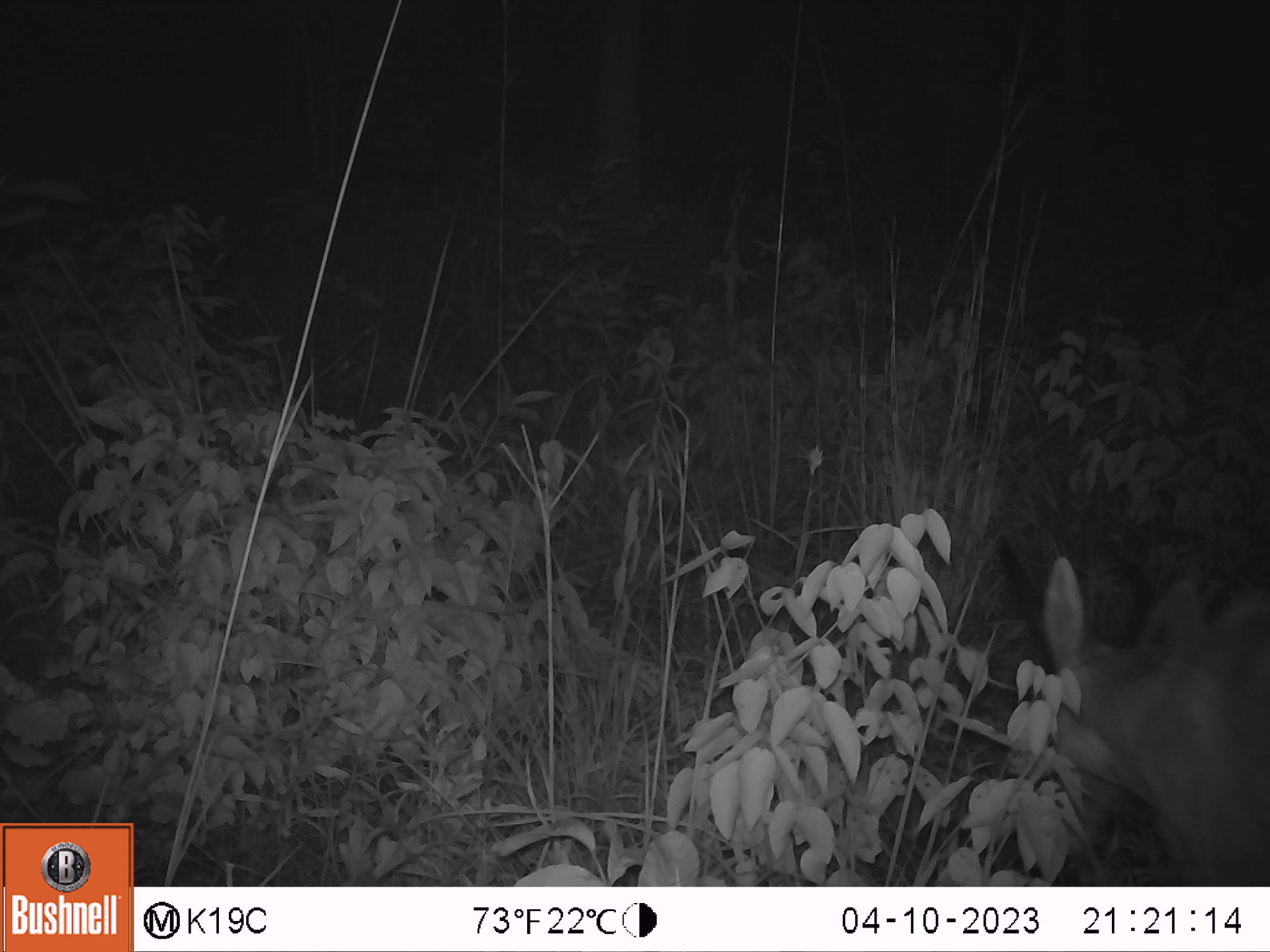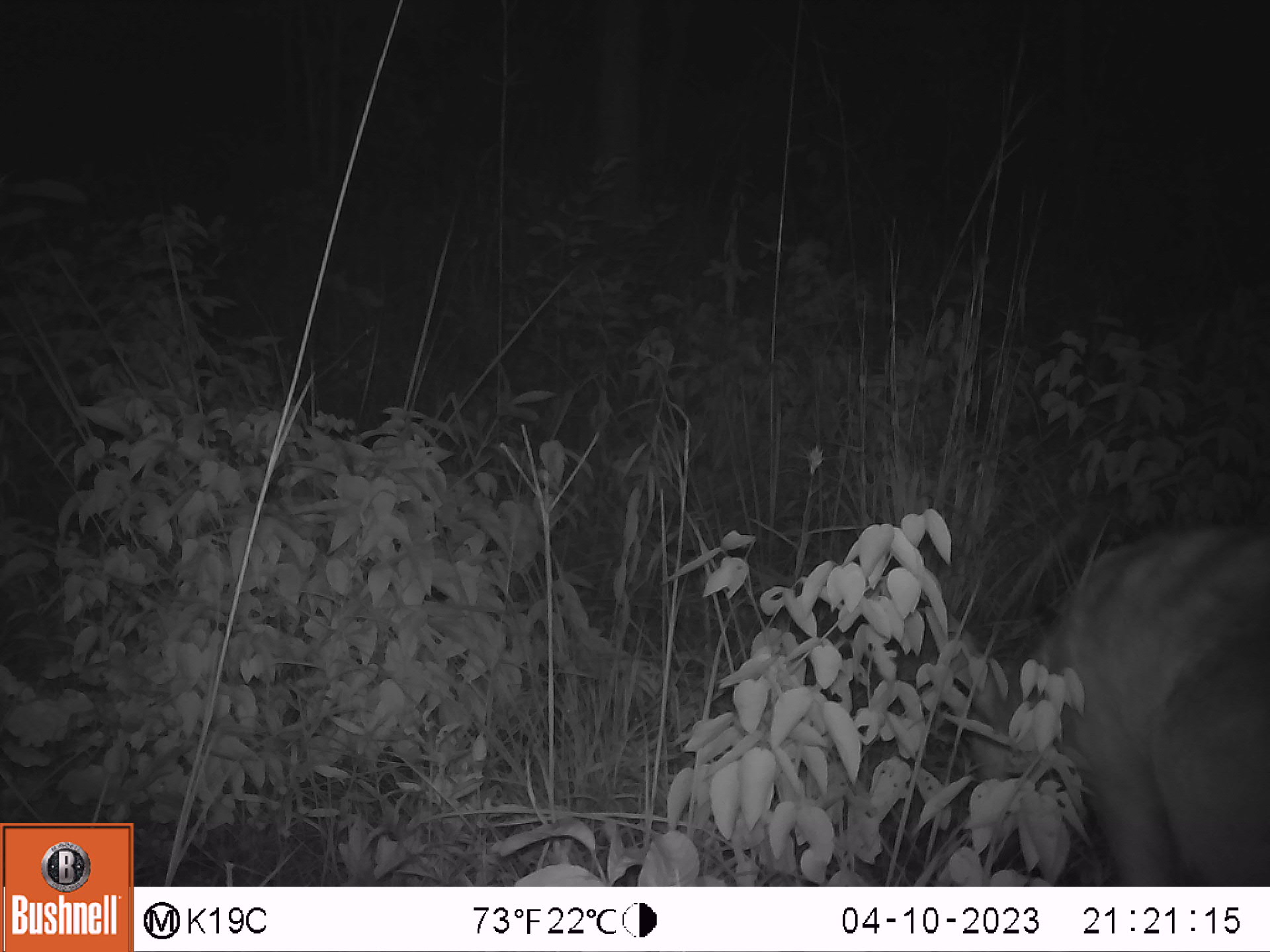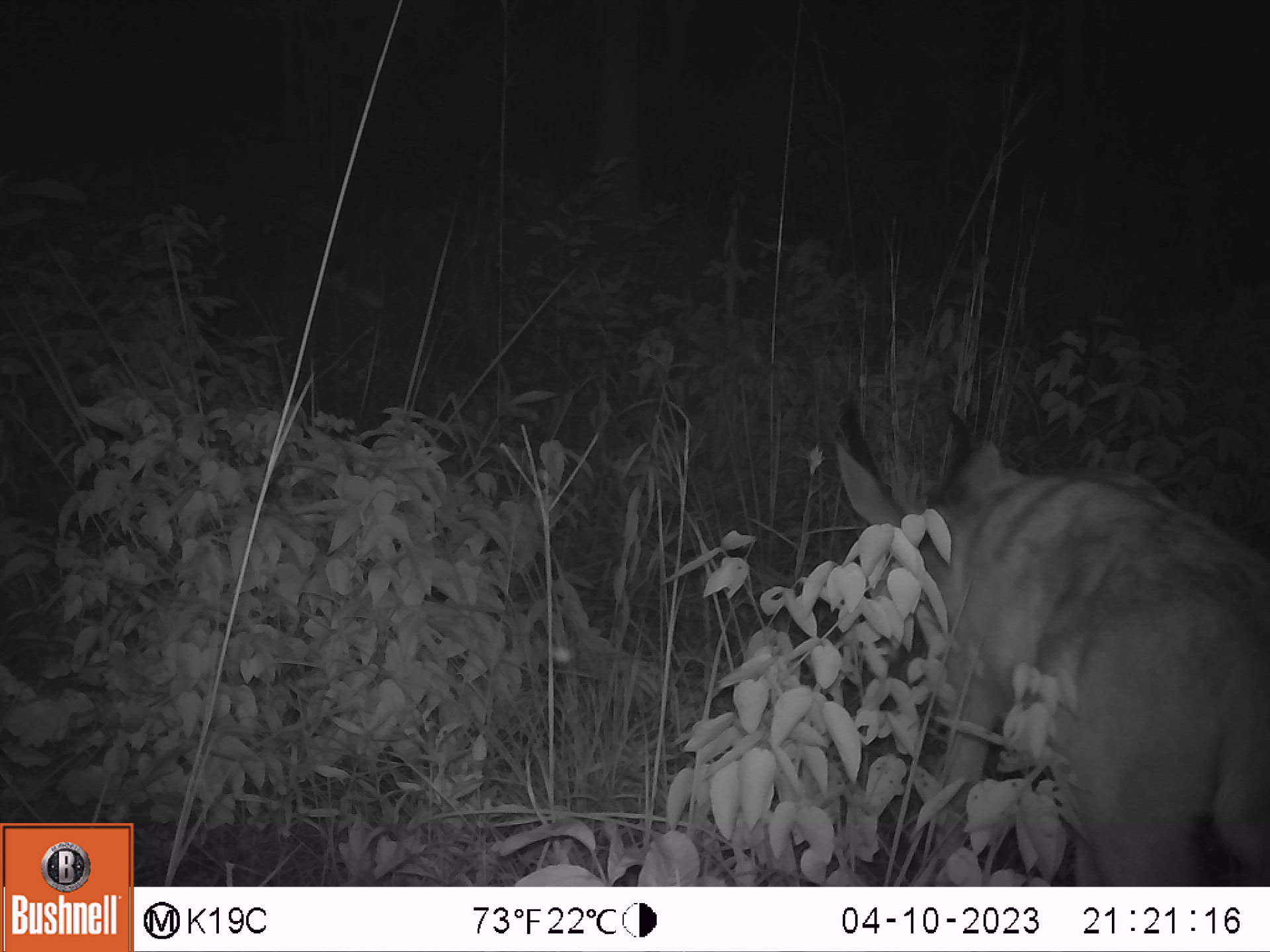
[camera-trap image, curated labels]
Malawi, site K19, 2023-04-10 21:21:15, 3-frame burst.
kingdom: Animalia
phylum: Chordata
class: Mammalia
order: Artiodactyla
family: Bovidae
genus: Redunca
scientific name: Redunca arundinum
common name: southern reedbuck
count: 1